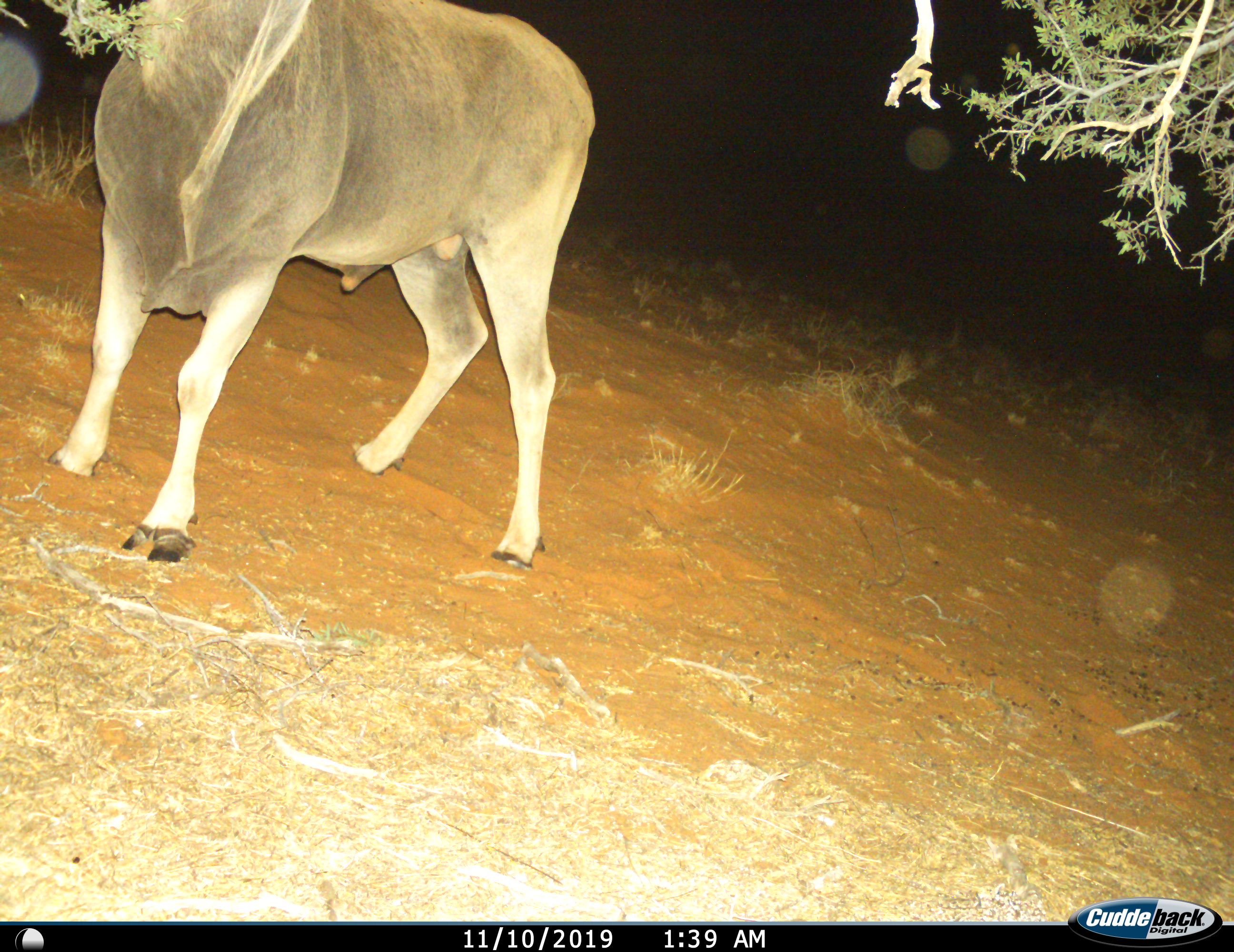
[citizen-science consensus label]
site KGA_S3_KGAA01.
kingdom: Animalia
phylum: Chordata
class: Mammalia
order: Artiodactyla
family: Bovidae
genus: Tragelaphus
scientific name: Tragelaphus oryx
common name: eland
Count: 1.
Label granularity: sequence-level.